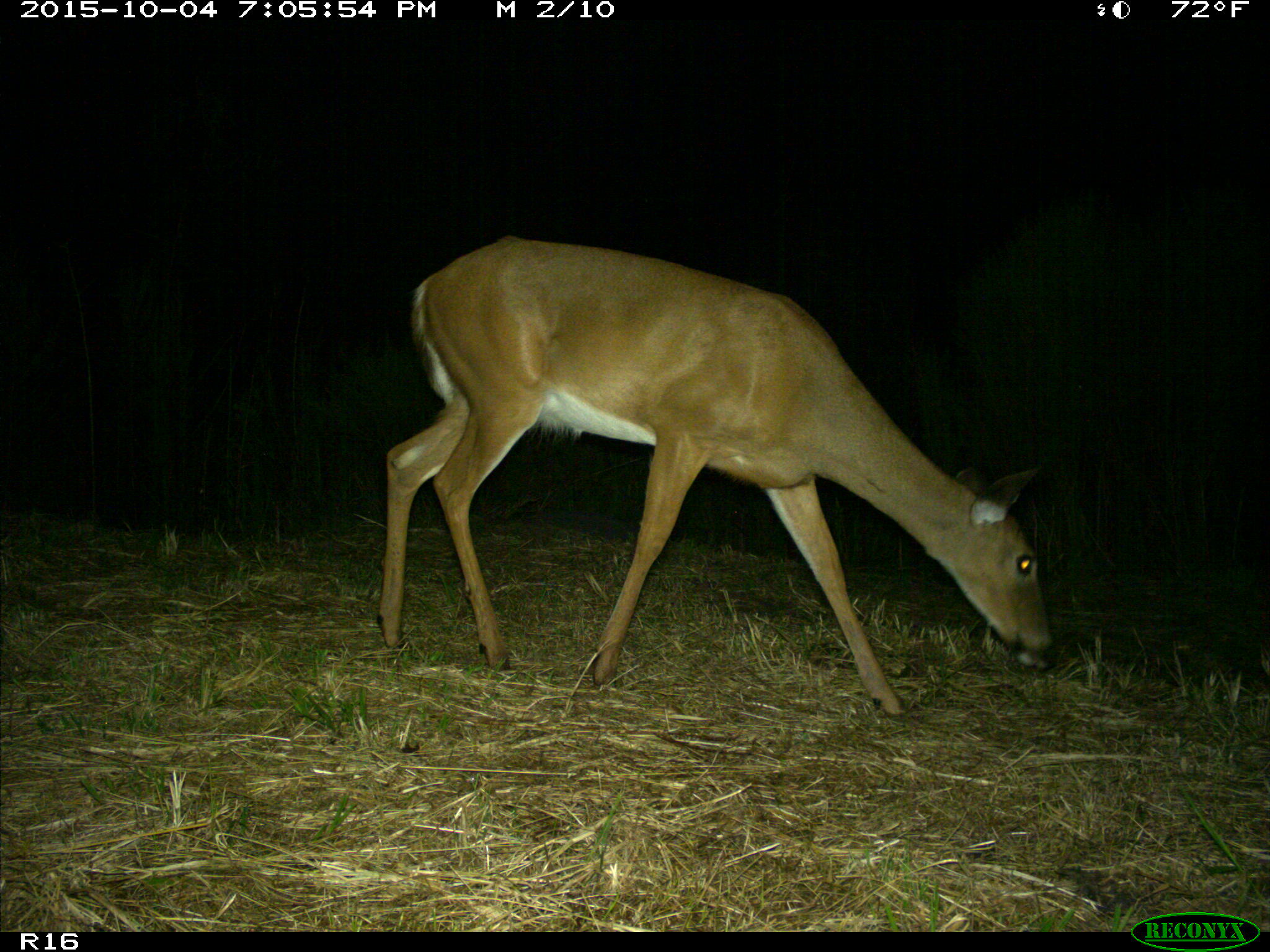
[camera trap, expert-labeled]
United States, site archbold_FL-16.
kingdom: Animalia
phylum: Chordata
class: Mammalia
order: Artiodactyla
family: Cervidae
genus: Odocoileus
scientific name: Odocoileus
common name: deer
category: unidentified deer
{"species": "unidentified deer (deer) (Odocoileus)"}